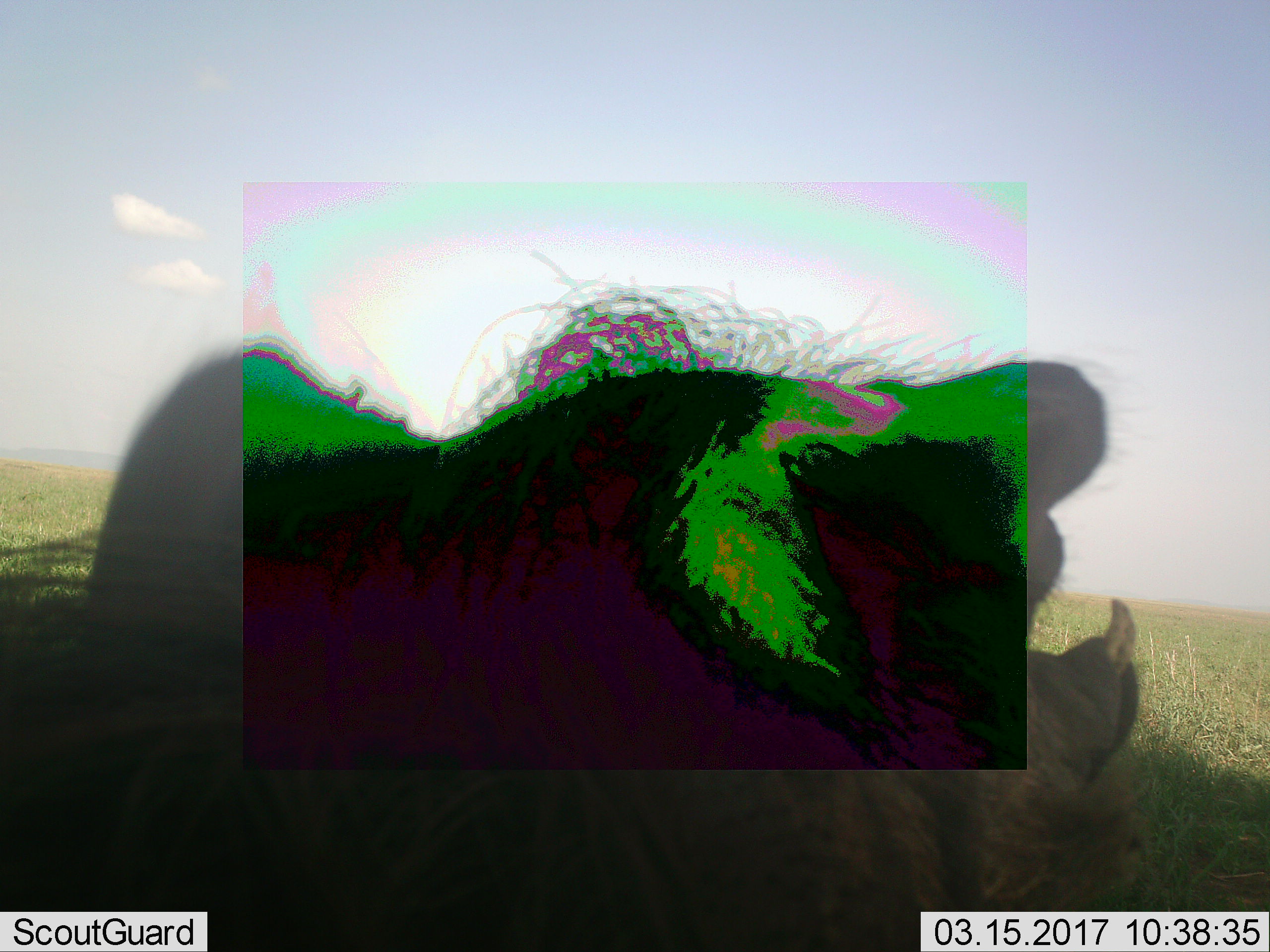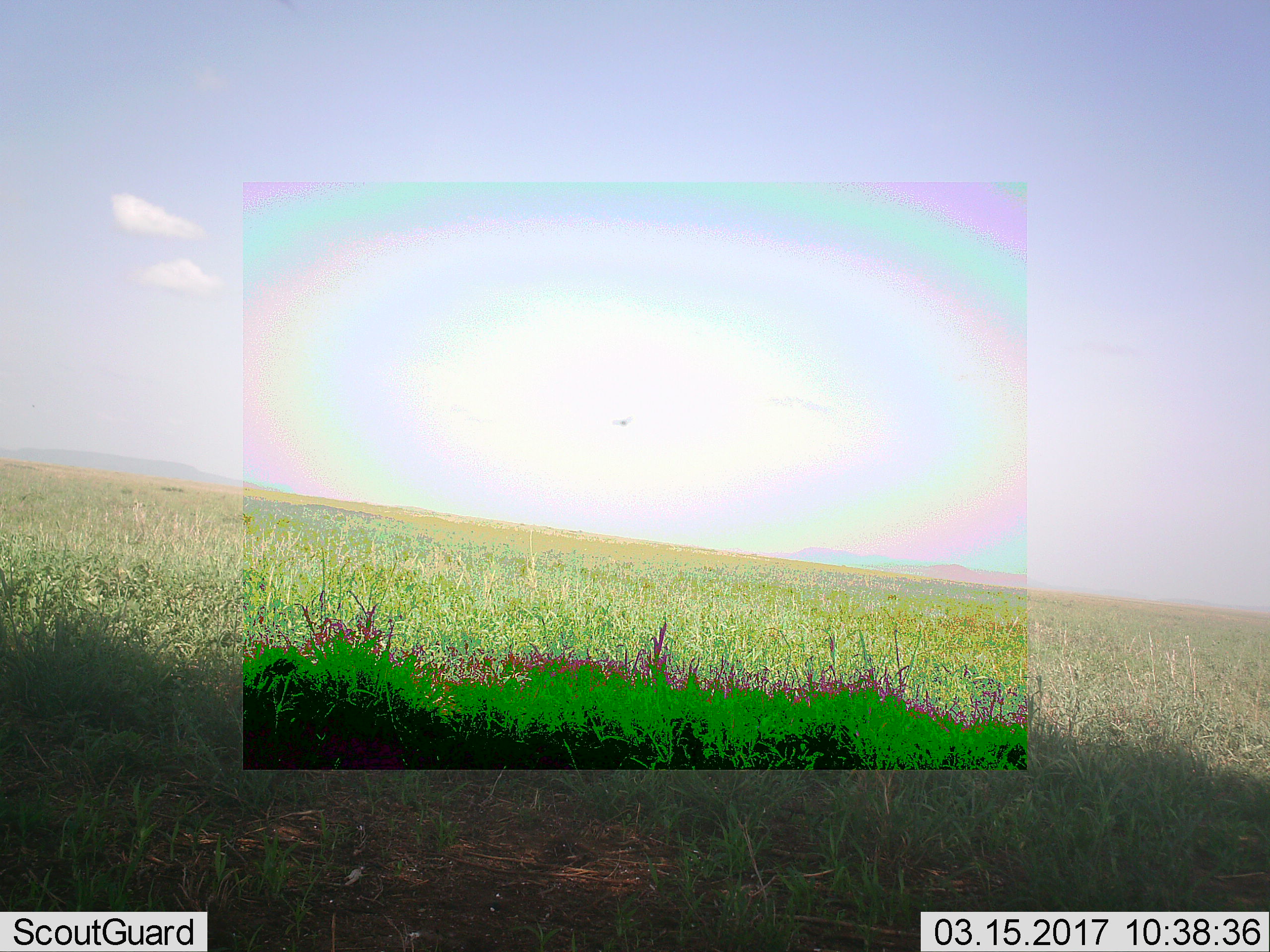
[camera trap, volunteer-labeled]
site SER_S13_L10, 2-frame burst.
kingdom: Animalia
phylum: Chordata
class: Mammalia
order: Artiodactyla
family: Suidae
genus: Phacochoerus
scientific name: Phacochoerus africanus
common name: warthog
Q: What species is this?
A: Warthog (Phacochoerus africanus).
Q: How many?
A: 1.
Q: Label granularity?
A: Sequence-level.